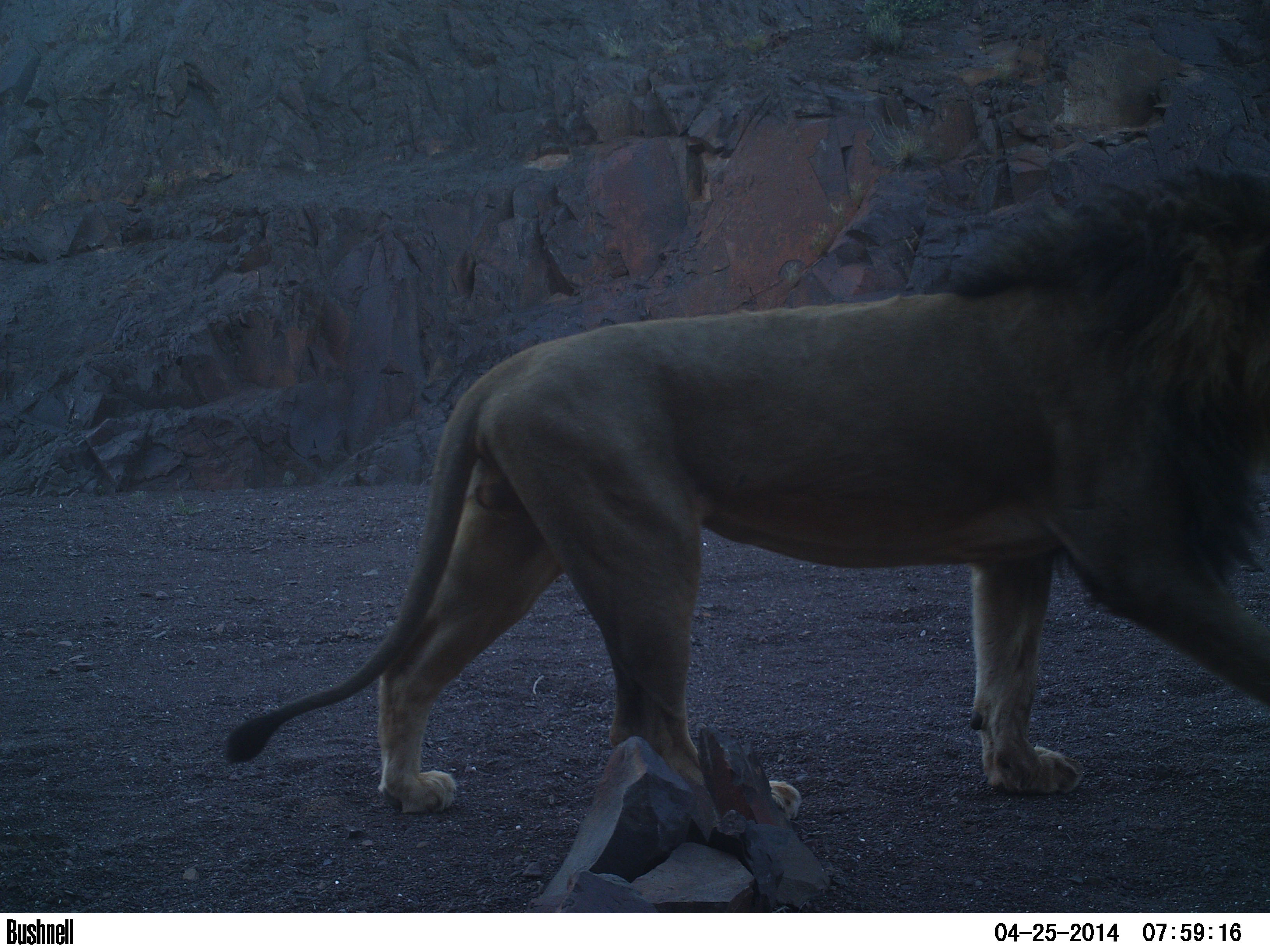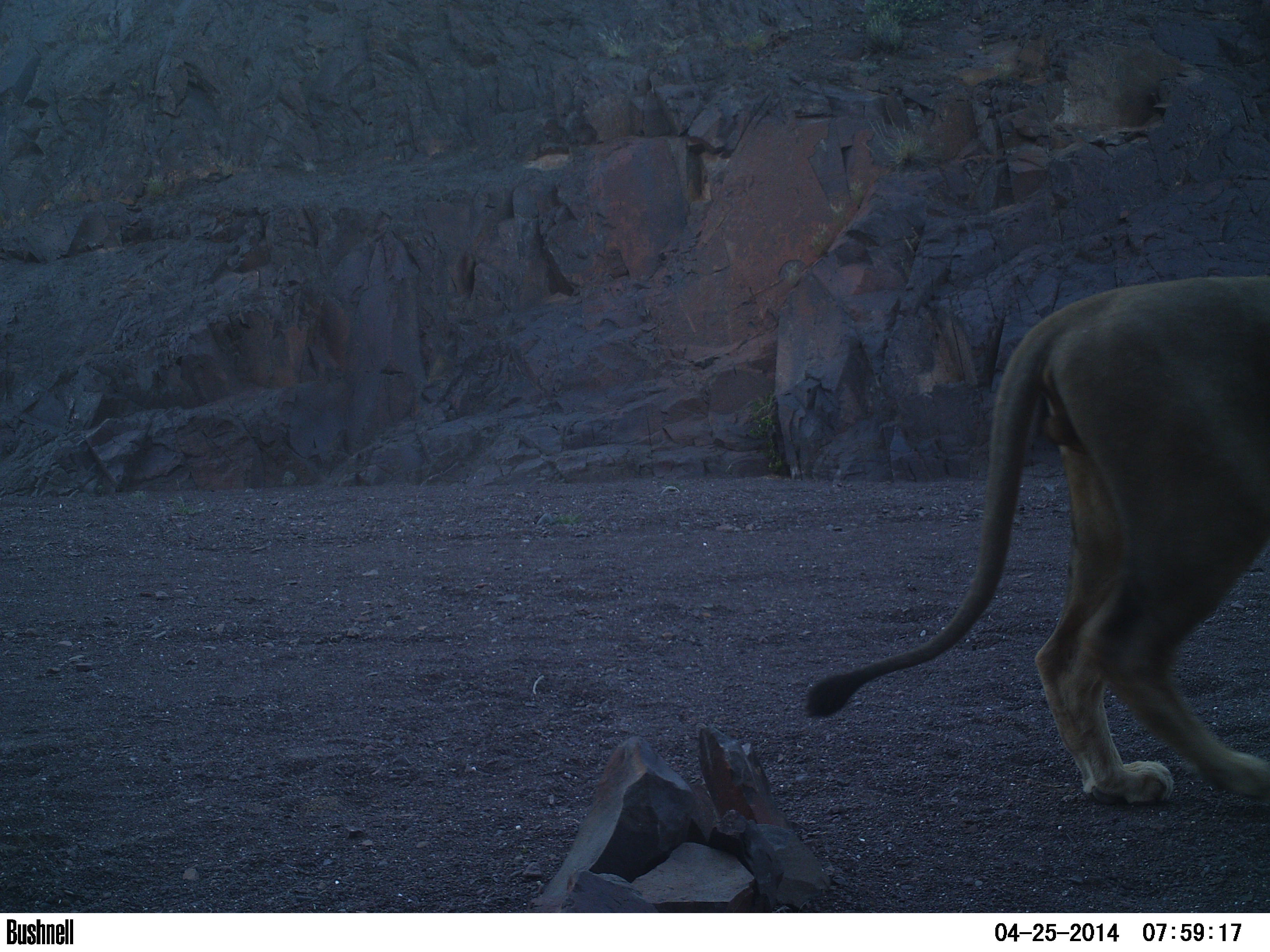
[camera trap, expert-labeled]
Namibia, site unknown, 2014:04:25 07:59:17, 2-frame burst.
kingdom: Animalia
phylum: Chordata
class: Mammalia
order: Carnivora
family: Felidae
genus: Panthera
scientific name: Panthera leo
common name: lion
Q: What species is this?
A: Panthera leo (lion).